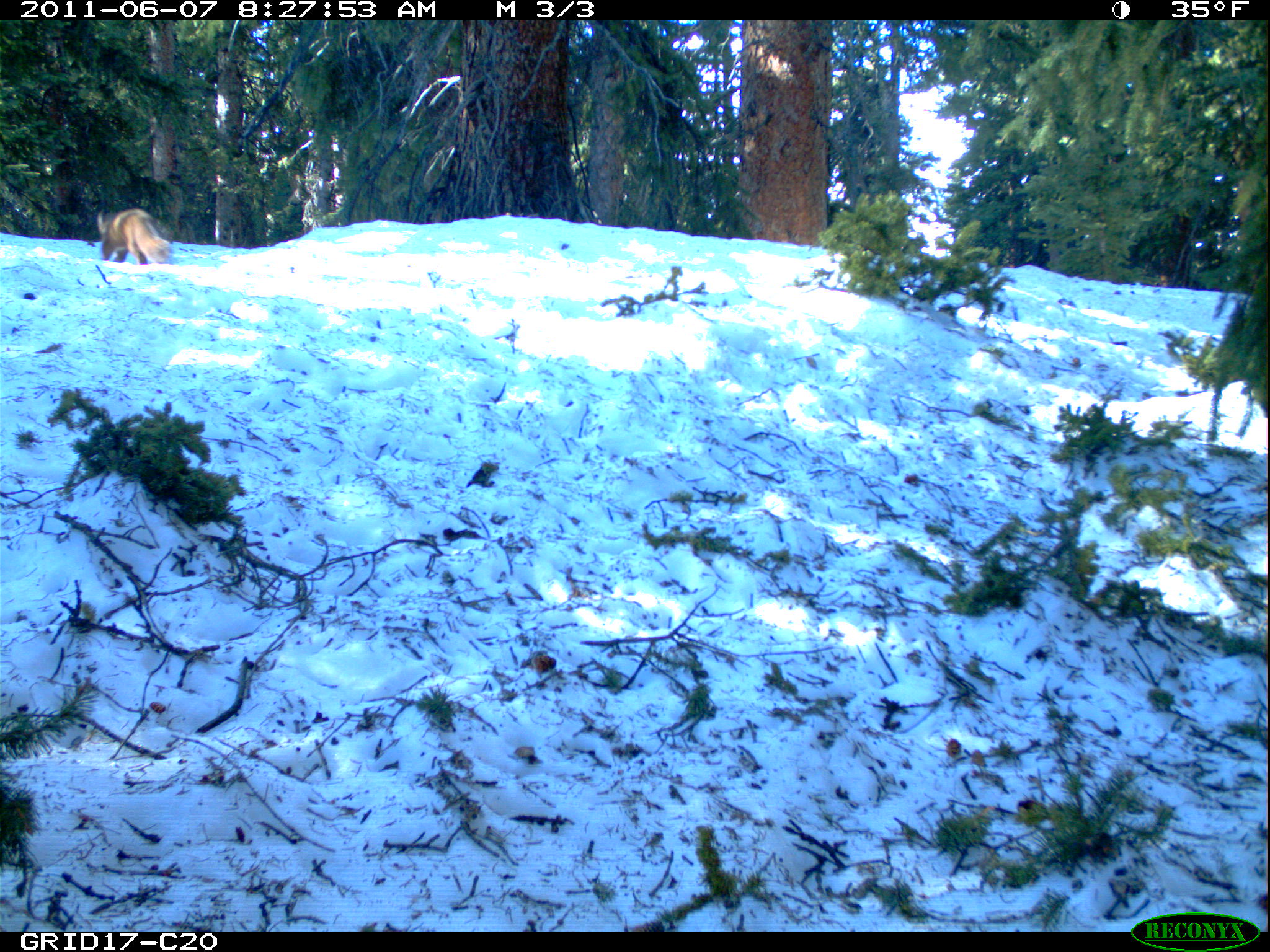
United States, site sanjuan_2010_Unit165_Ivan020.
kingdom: Animalia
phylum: Chordata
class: Mammalia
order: Carnivora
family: Mustelidae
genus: Martes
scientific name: Martes americana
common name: american marten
Martes americana (american marten).